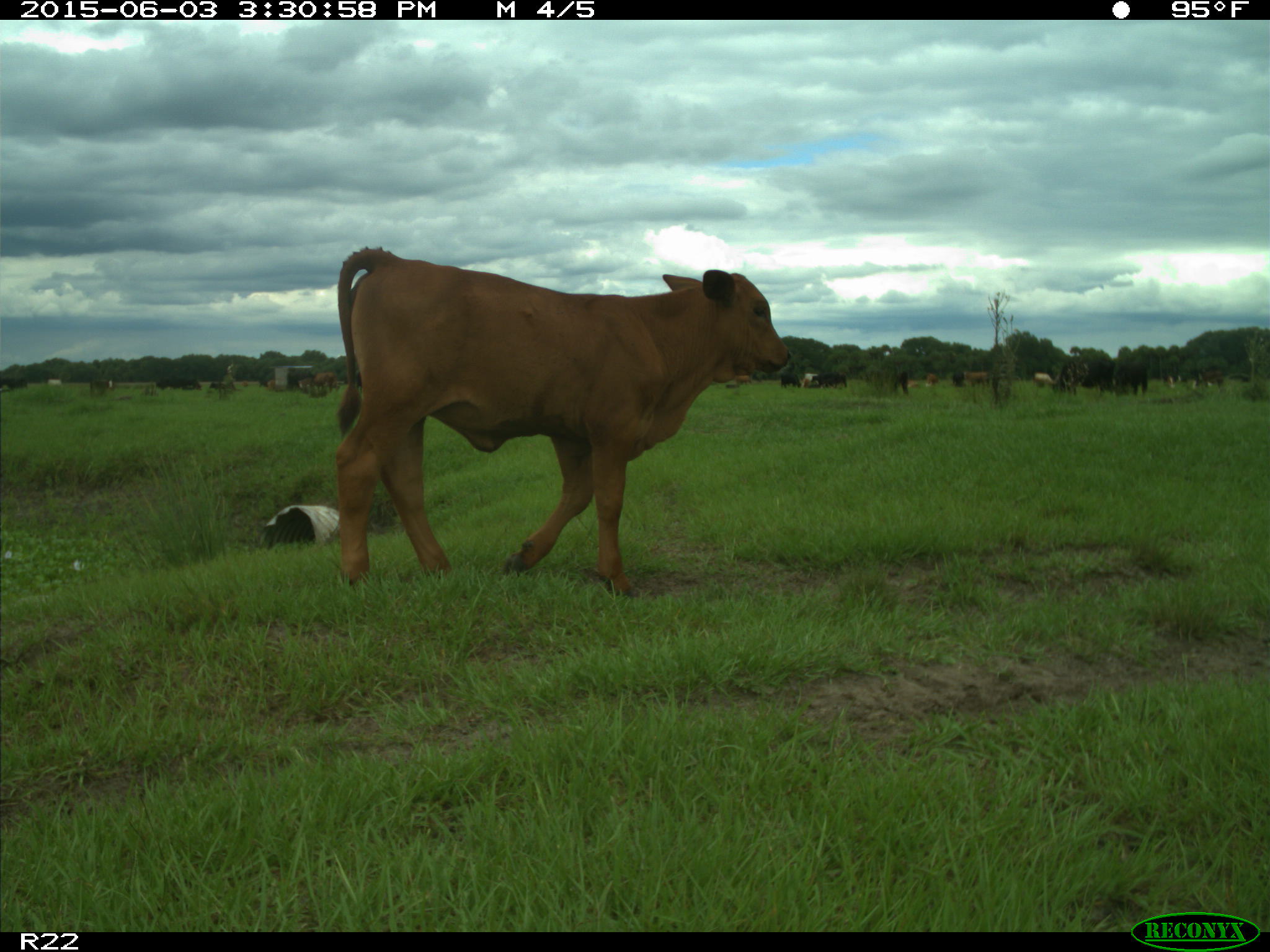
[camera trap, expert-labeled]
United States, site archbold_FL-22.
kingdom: Animalia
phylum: Chordata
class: Mammalia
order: Artiodactyla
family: Bovidae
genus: Bos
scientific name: Bos taurus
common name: domestic cow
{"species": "Bos taurus (domestic cow)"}